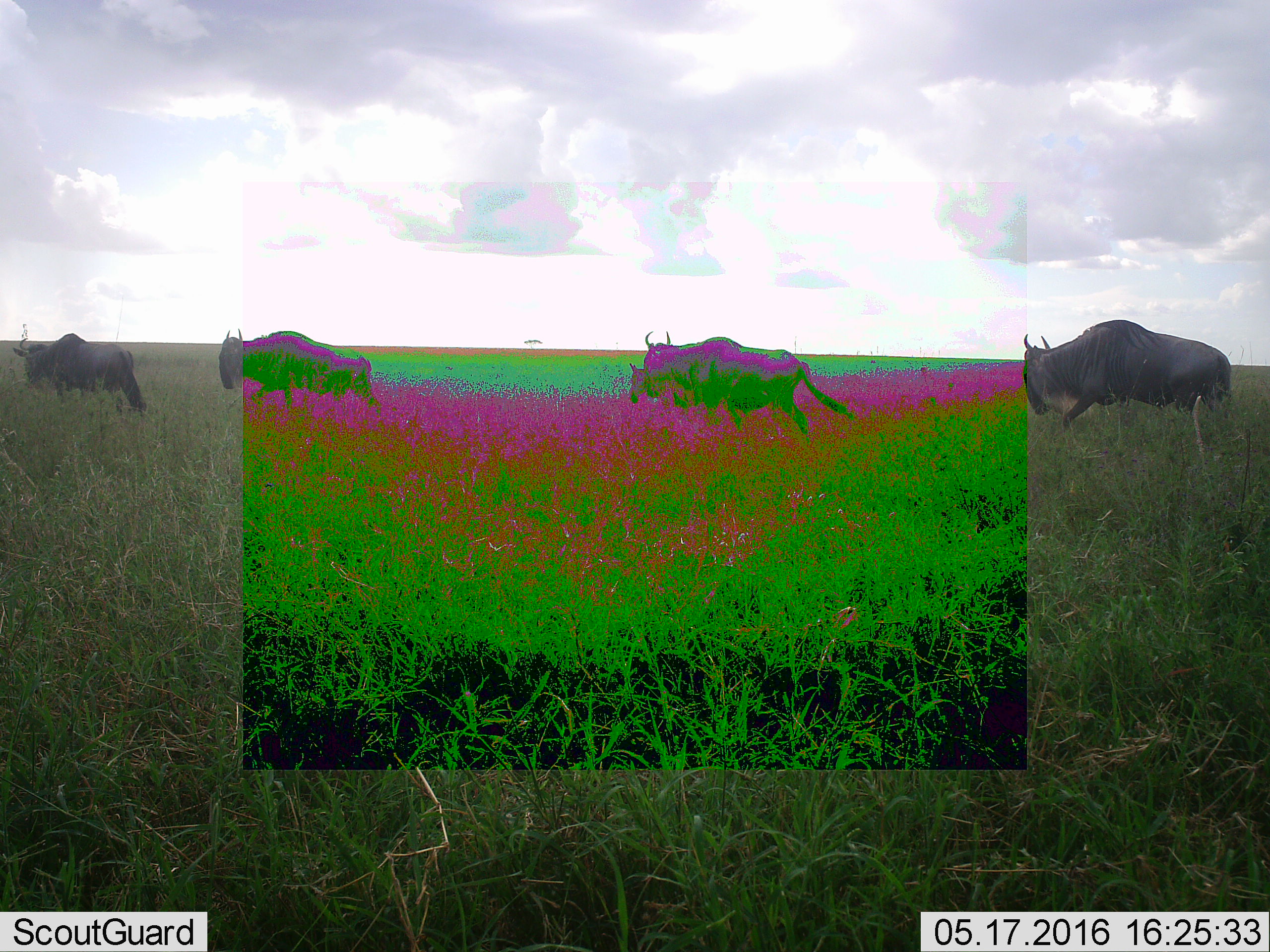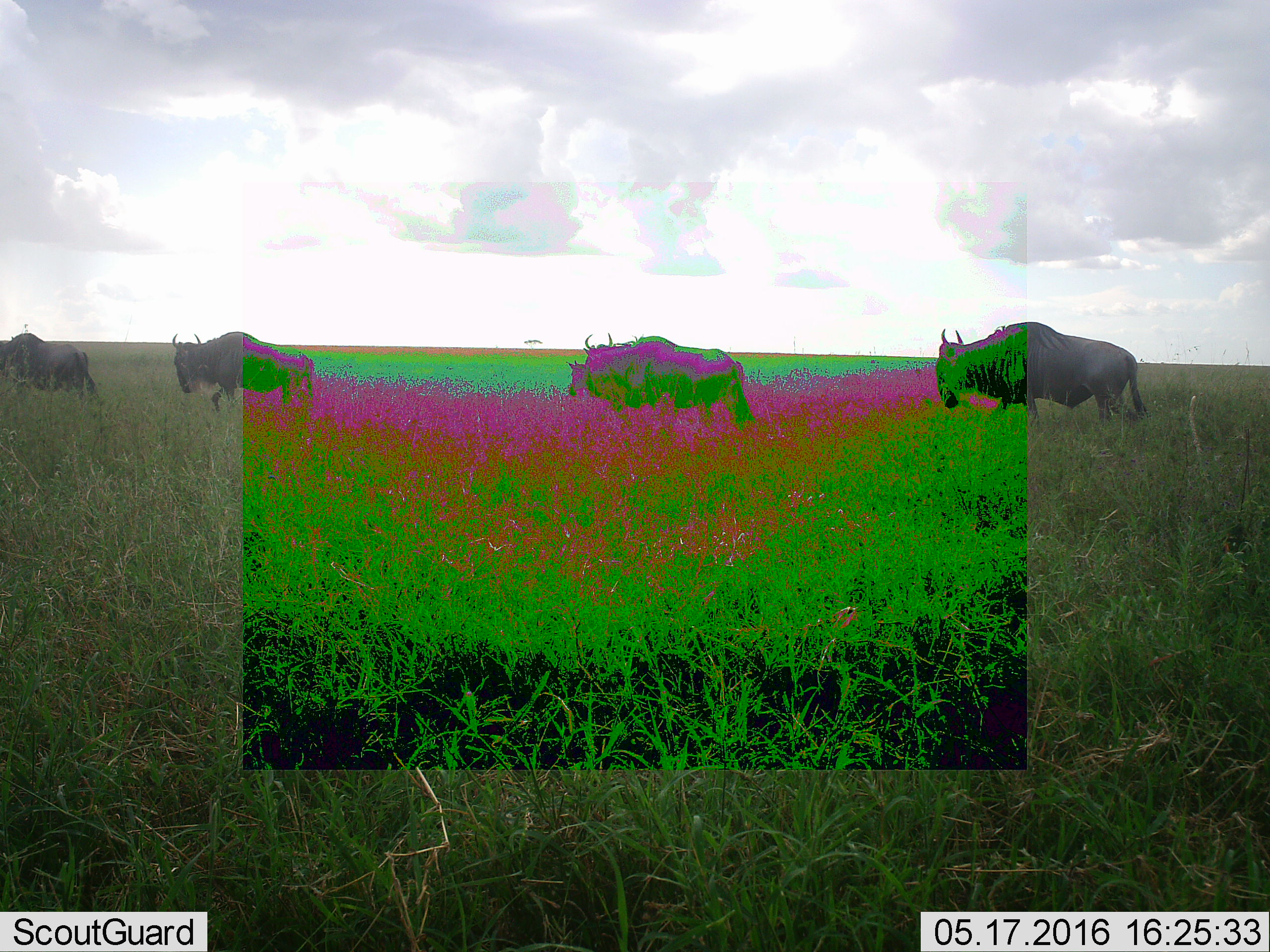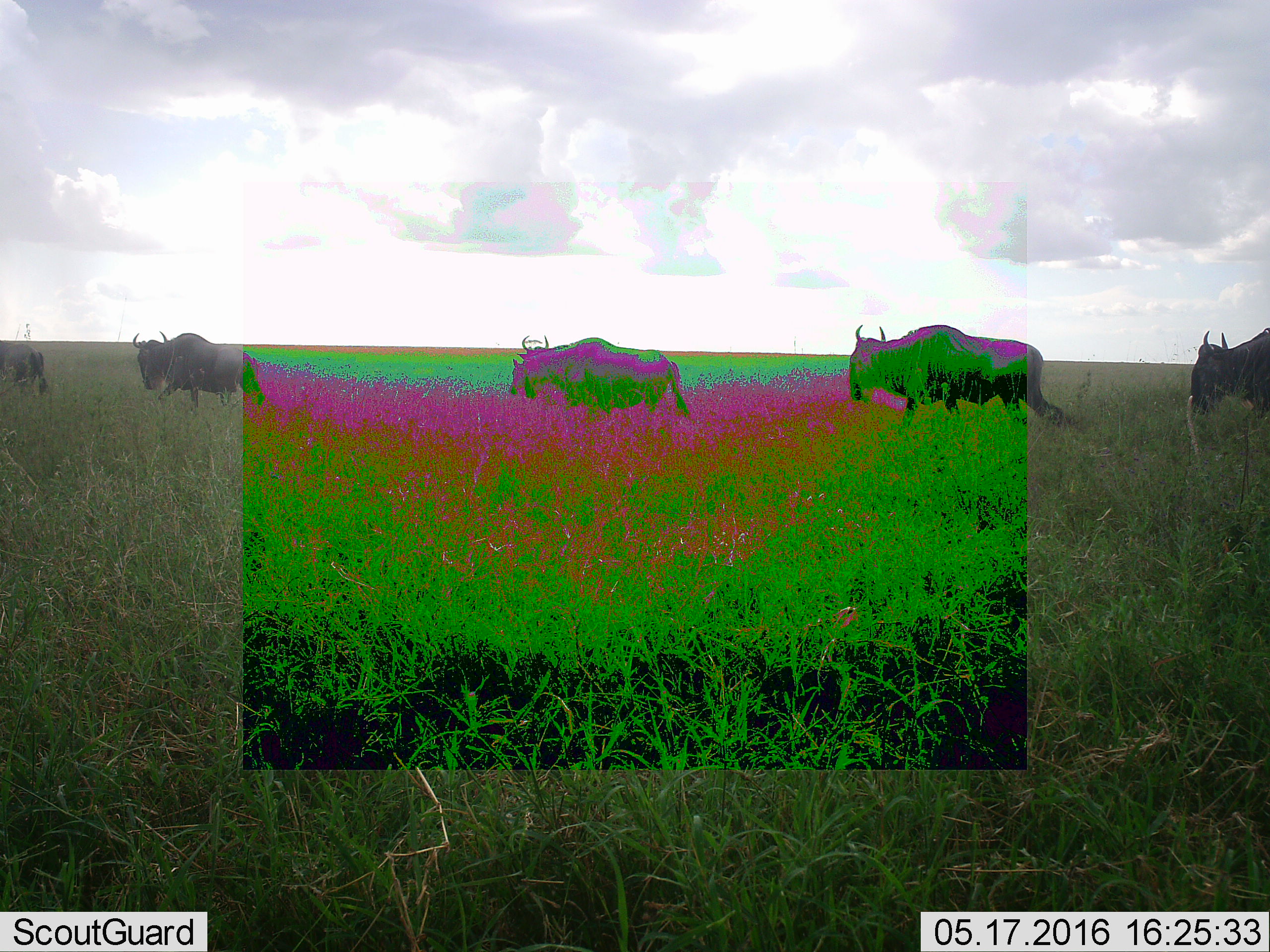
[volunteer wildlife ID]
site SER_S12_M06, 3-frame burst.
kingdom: Animalia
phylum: Chordata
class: Mammalia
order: Artiodactyla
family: Bovidae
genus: Connochaetes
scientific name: Connochaetes taurinus taurinus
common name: blue wildebeest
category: wildebeestblue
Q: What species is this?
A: Wildebeestblue (blue wildebeest) (Connochaetes taurinus taurinus).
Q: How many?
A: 5.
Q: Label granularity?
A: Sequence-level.